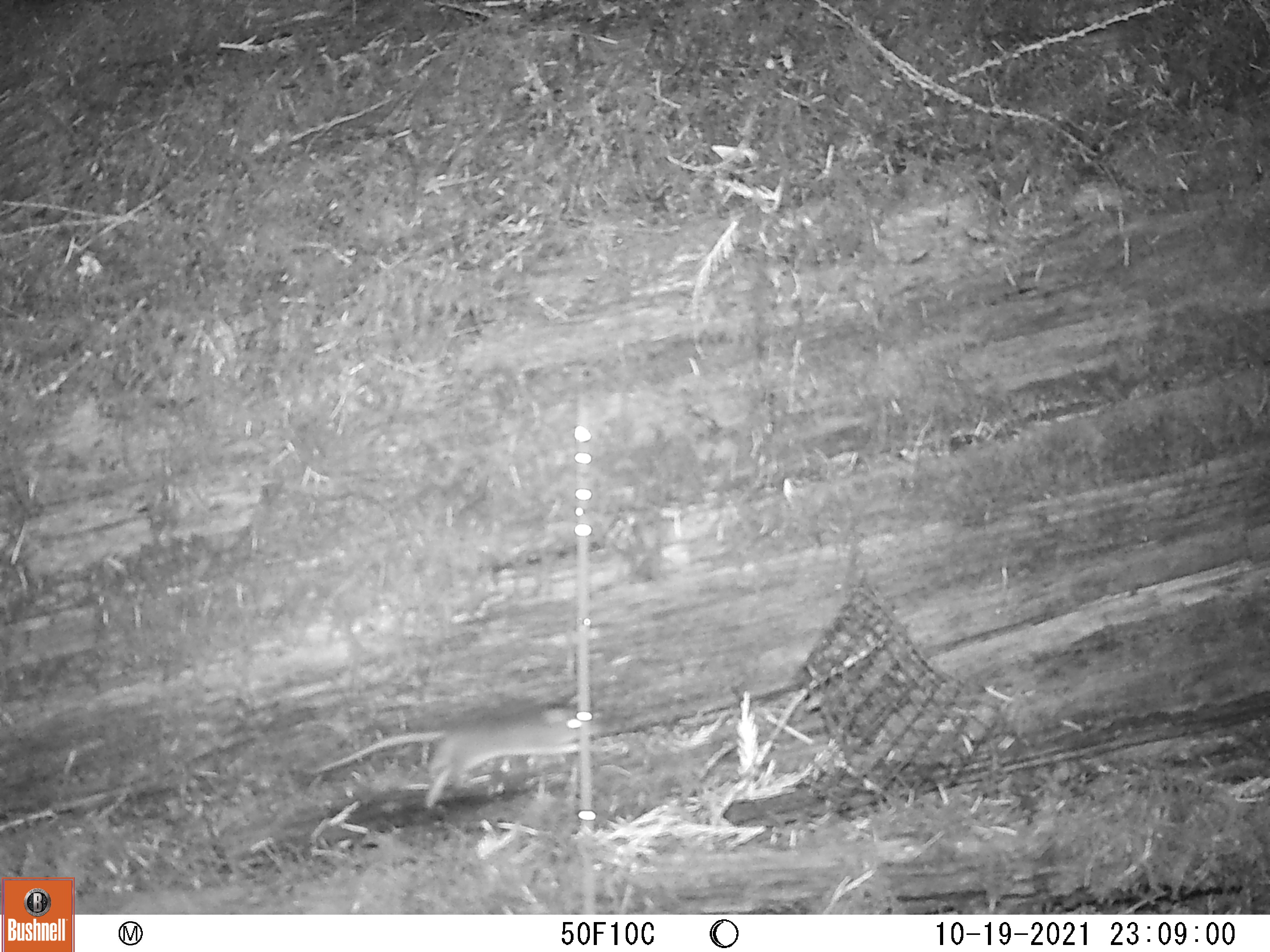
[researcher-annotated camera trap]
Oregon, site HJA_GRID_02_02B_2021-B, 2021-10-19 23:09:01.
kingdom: Animalia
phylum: Chordata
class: Mammalia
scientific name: Mammalia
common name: small mammal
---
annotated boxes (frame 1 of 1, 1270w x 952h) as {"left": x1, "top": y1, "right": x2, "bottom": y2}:
small mammal: {"left": 280, "top": 685, "right": 628, "bottom": 811}